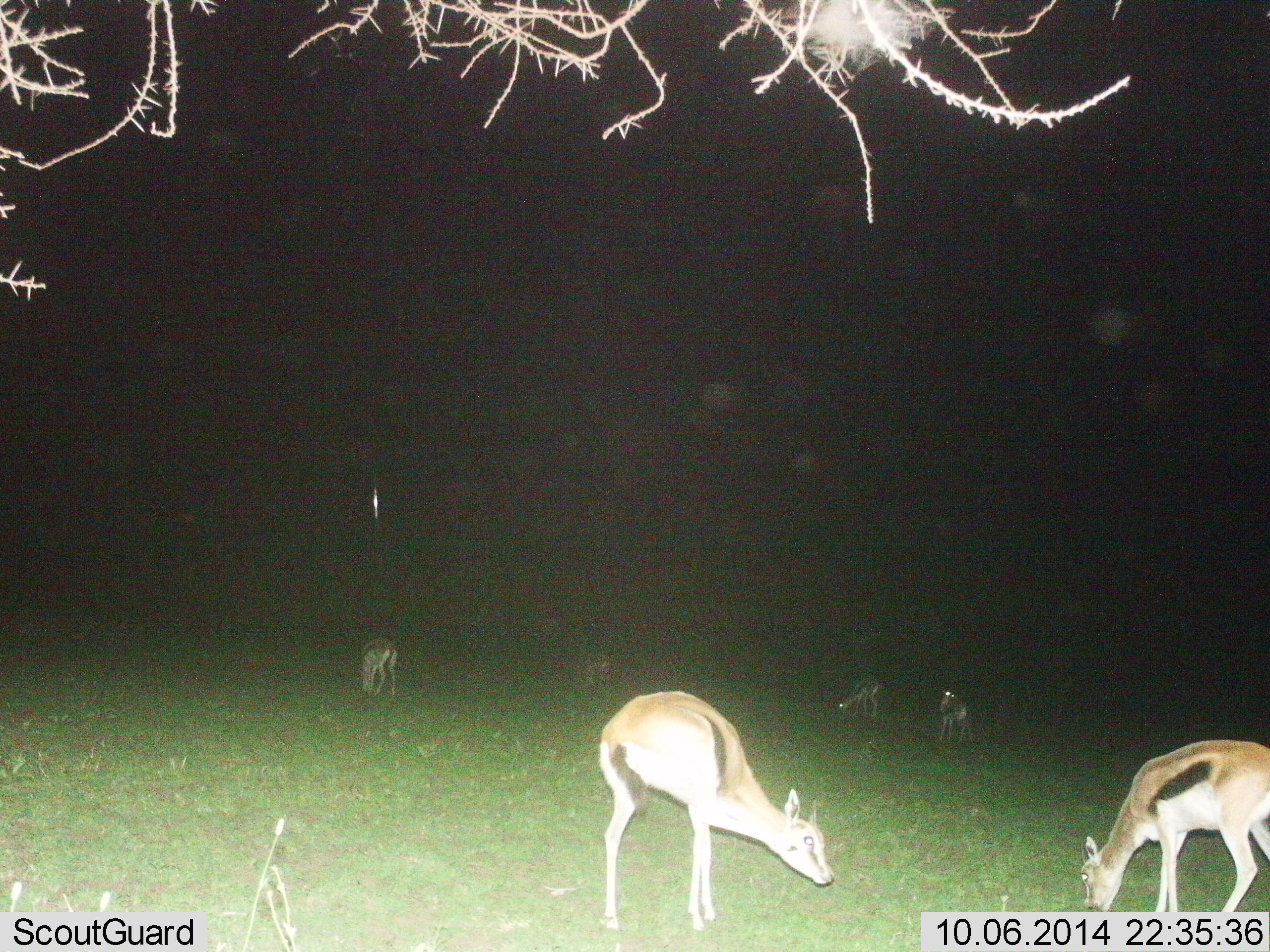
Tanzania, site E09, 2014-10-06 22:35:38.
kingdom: Animalia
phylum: Chordata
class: Mammalia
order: Artiodactyla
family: Bovidae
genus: Eudorcas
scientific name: Eudorcas thomsonii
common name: thomson's gazelle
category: gazellethomsons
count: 6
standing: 60%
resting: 0%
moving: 10%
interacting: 0%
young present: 0%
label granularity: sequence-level